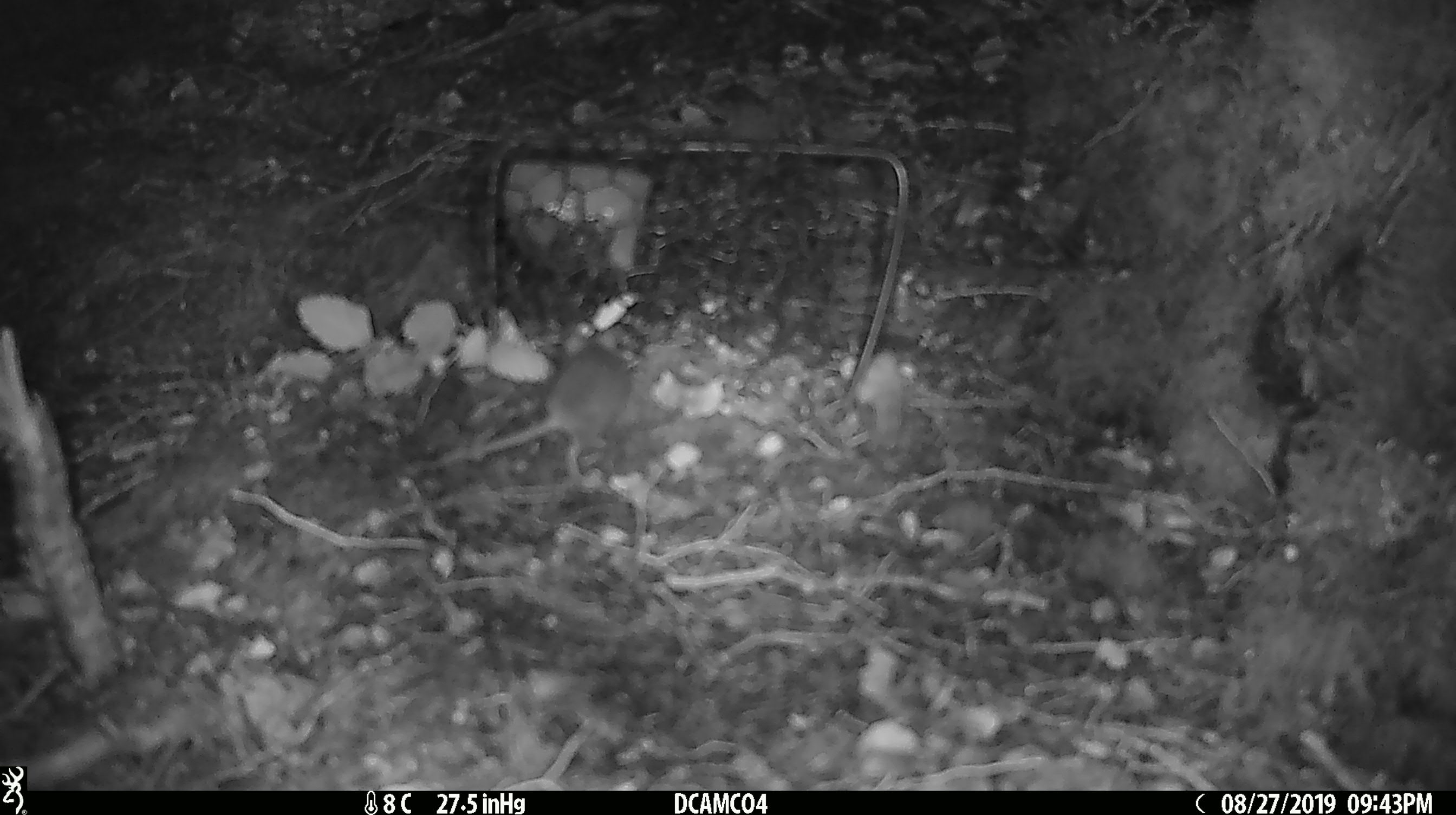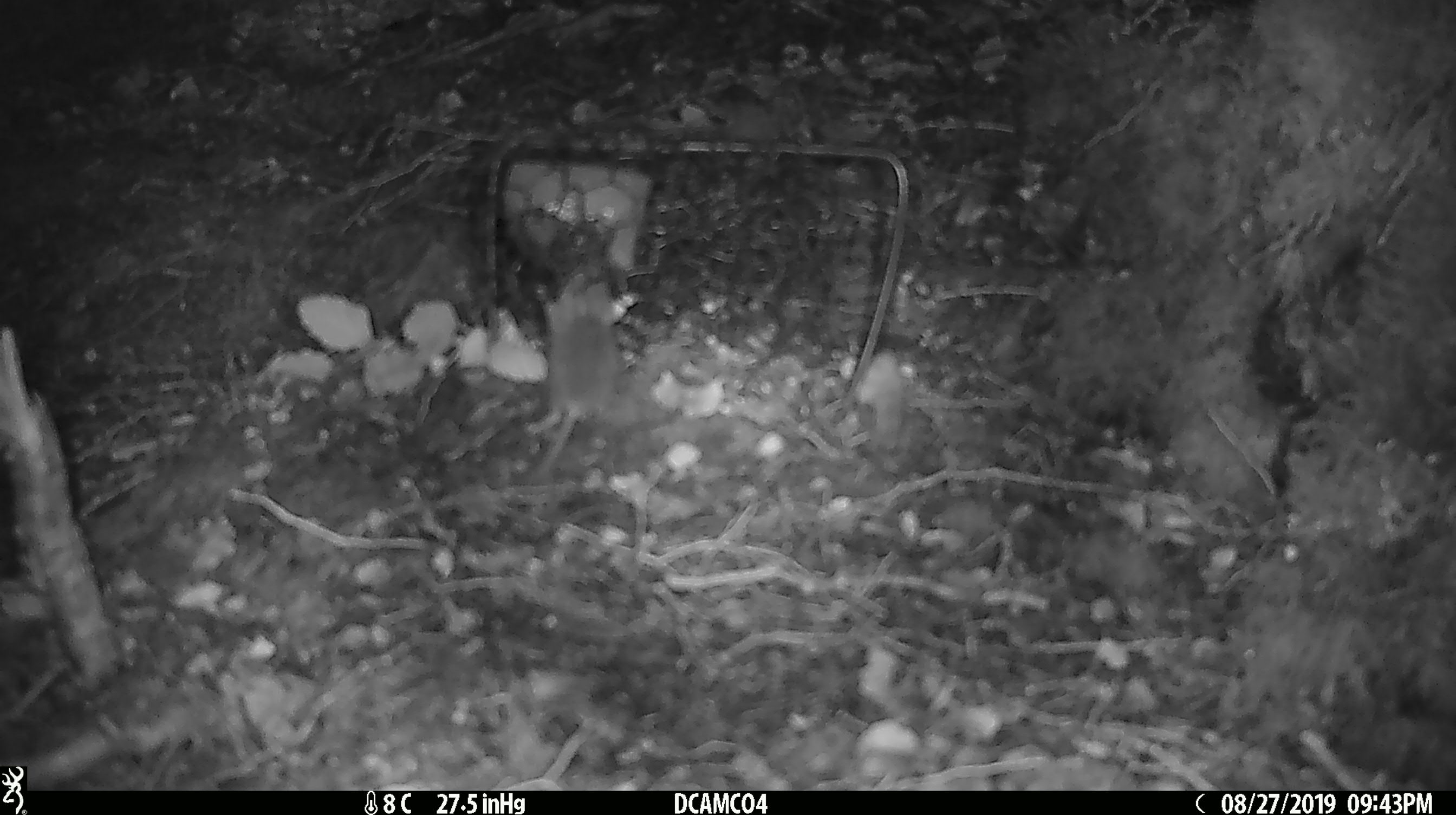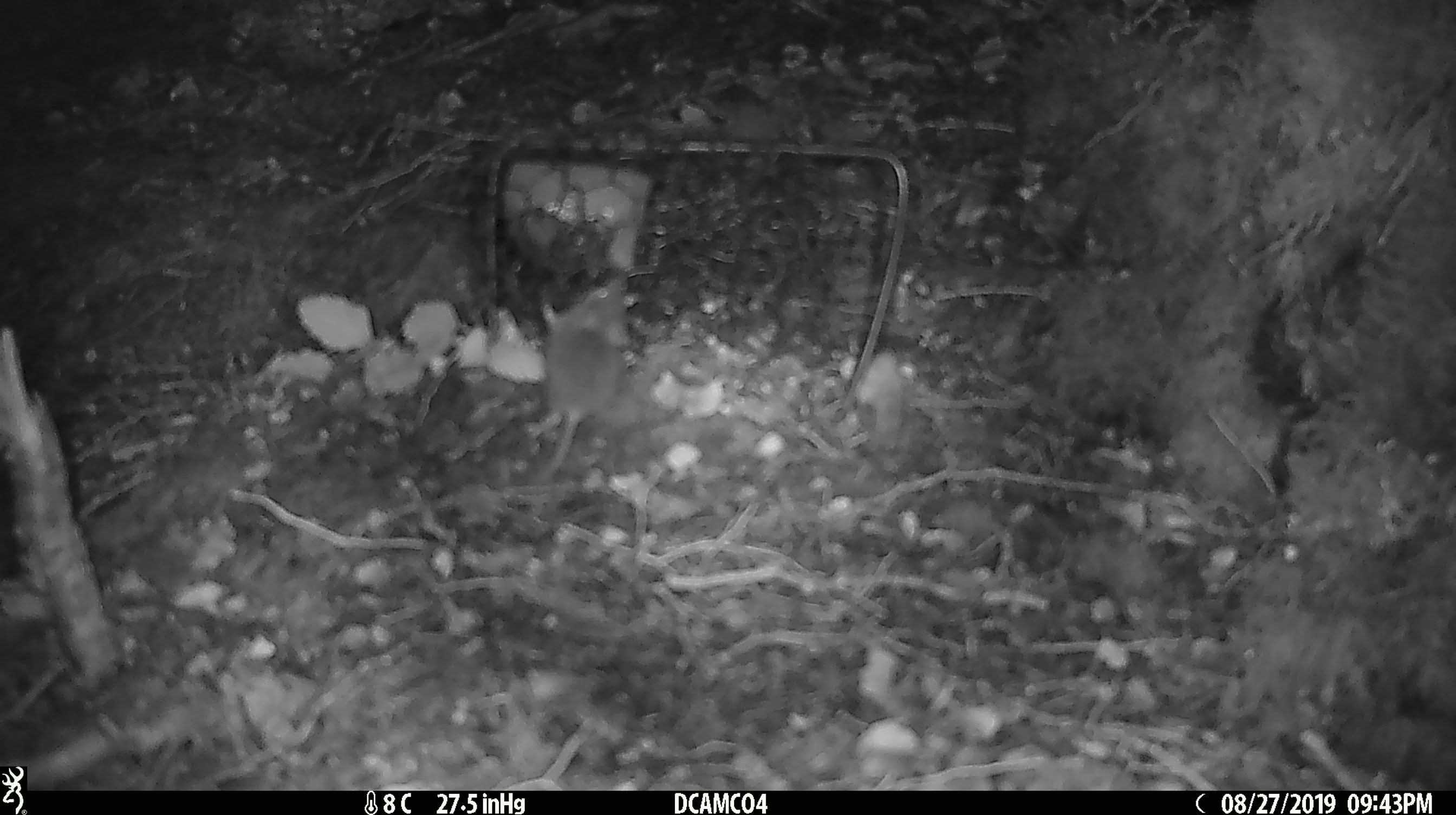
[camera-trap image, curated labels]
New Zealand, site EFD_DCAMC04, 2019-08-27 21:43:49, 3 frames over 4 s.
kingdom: Animalia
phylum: Chordata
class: Mammalia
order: Rodentia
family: Muridae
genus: Mus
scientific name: Mus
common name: mouse